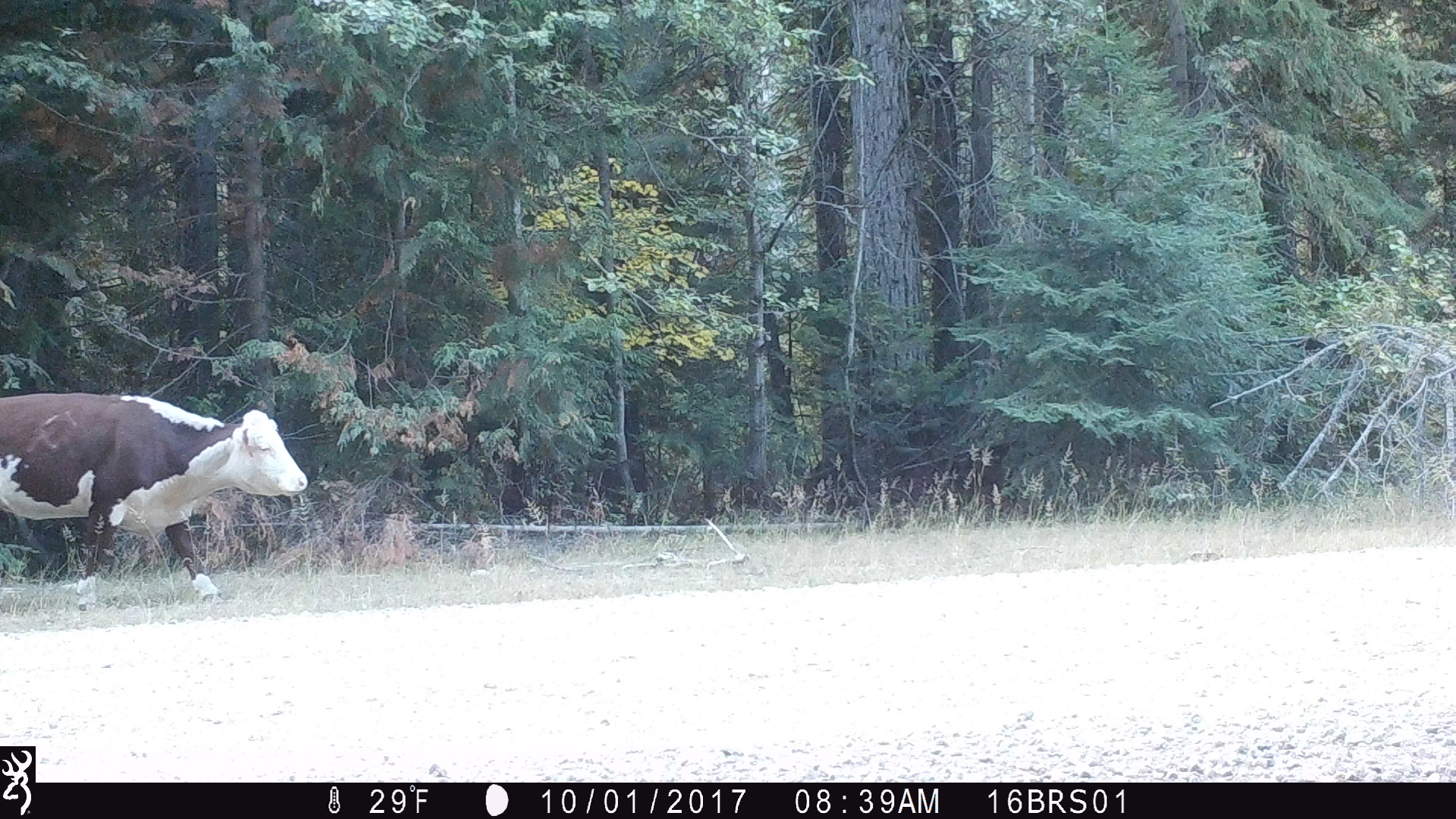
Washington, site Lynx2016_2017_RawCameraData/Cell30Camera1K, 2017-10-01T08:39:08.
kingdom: Animalia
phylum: Chordata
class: Mammalia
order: Artiodactyla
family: Bovidae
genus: Bos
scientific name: Bos taurus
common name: domestic cattle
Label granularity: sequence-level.